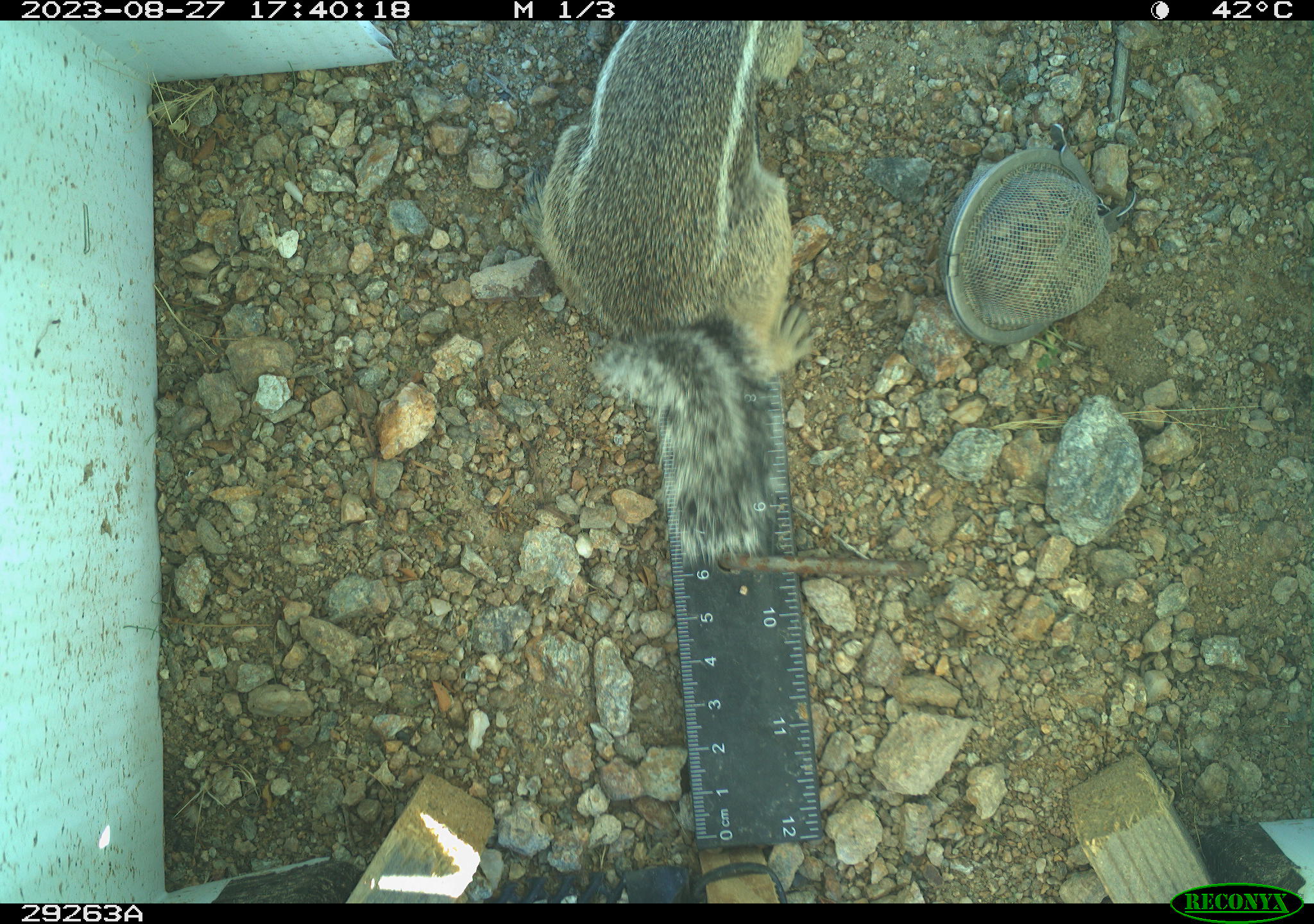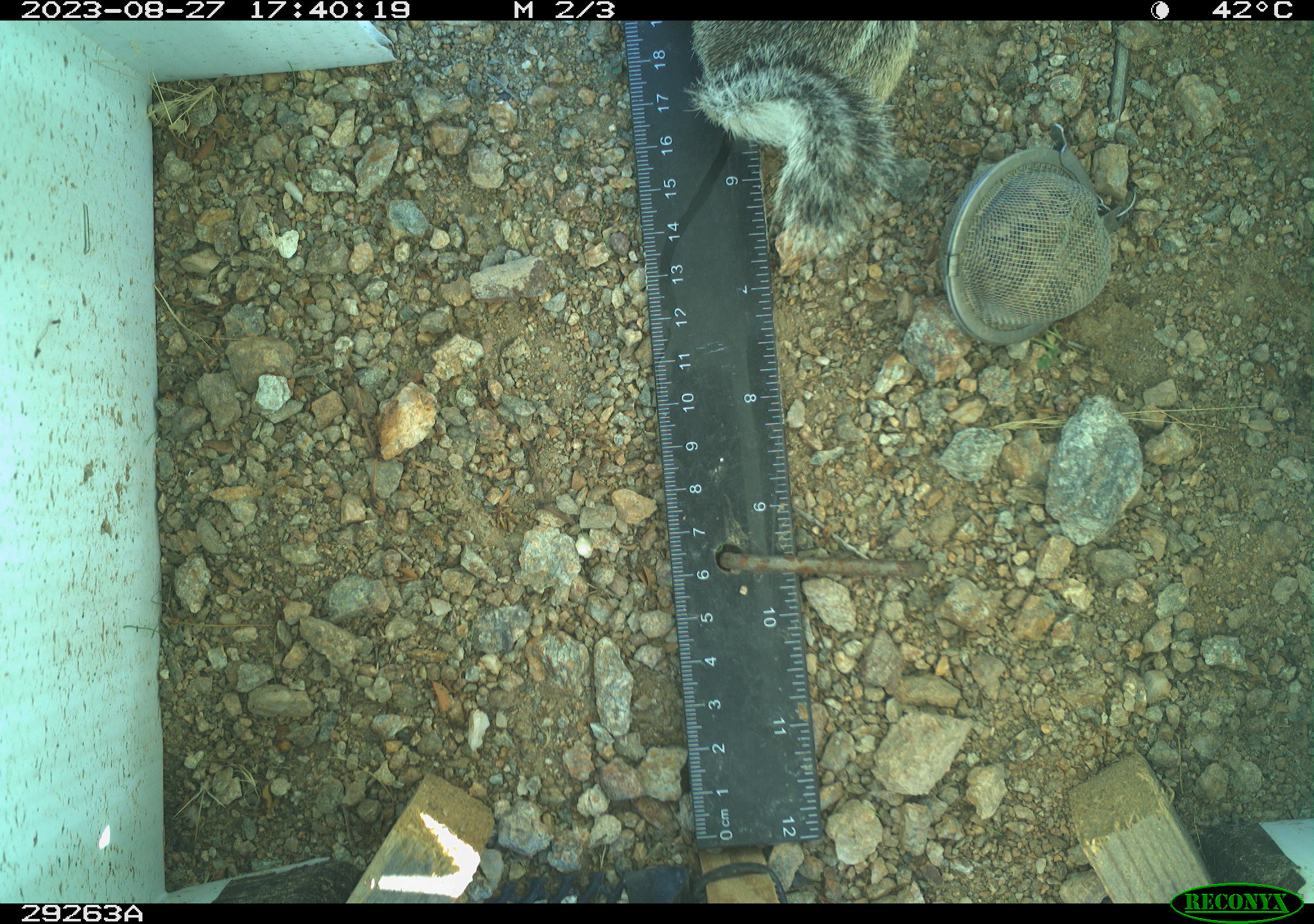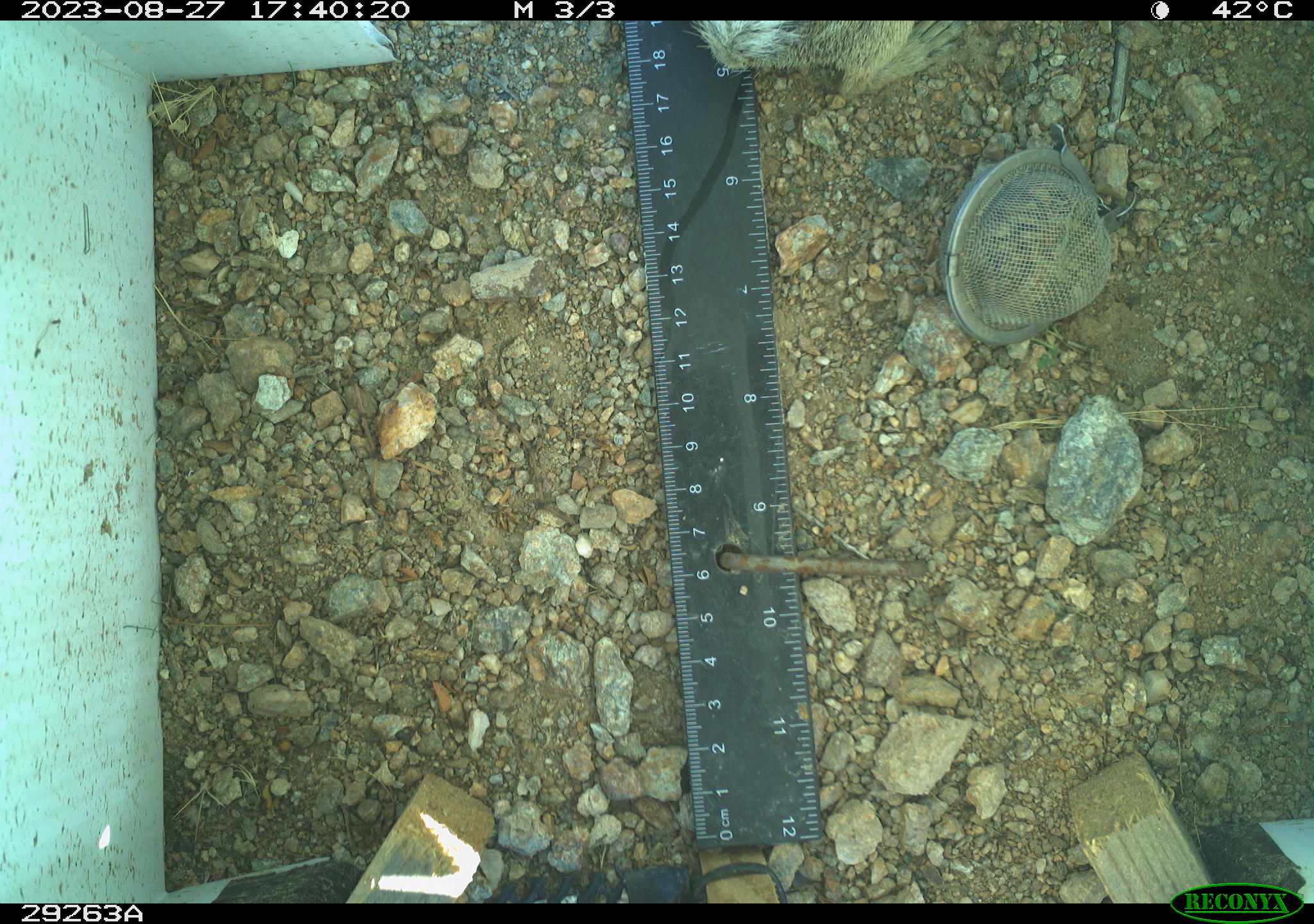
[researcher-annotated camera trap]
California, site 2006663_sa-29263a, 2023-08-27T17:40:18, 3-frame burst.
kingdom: Animalia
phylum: Chordata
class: Mammalia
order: Rodentia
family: Sciuridae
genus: Ammospermophilus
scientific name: Ammospermophilus leucurus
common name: white-tailed antelope squirrel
White-tailed antelope squirrel (Ammospermophilus leucurus).